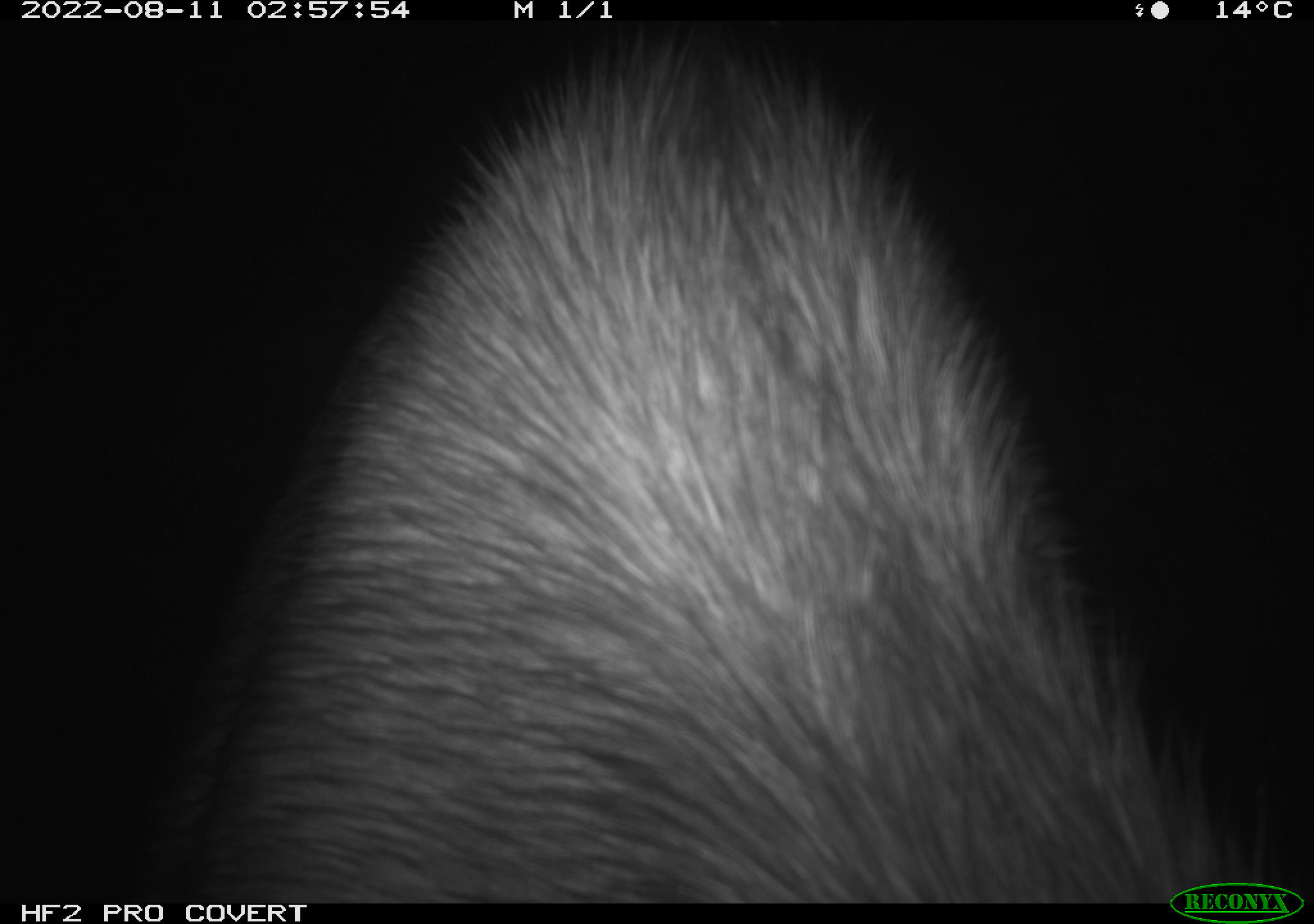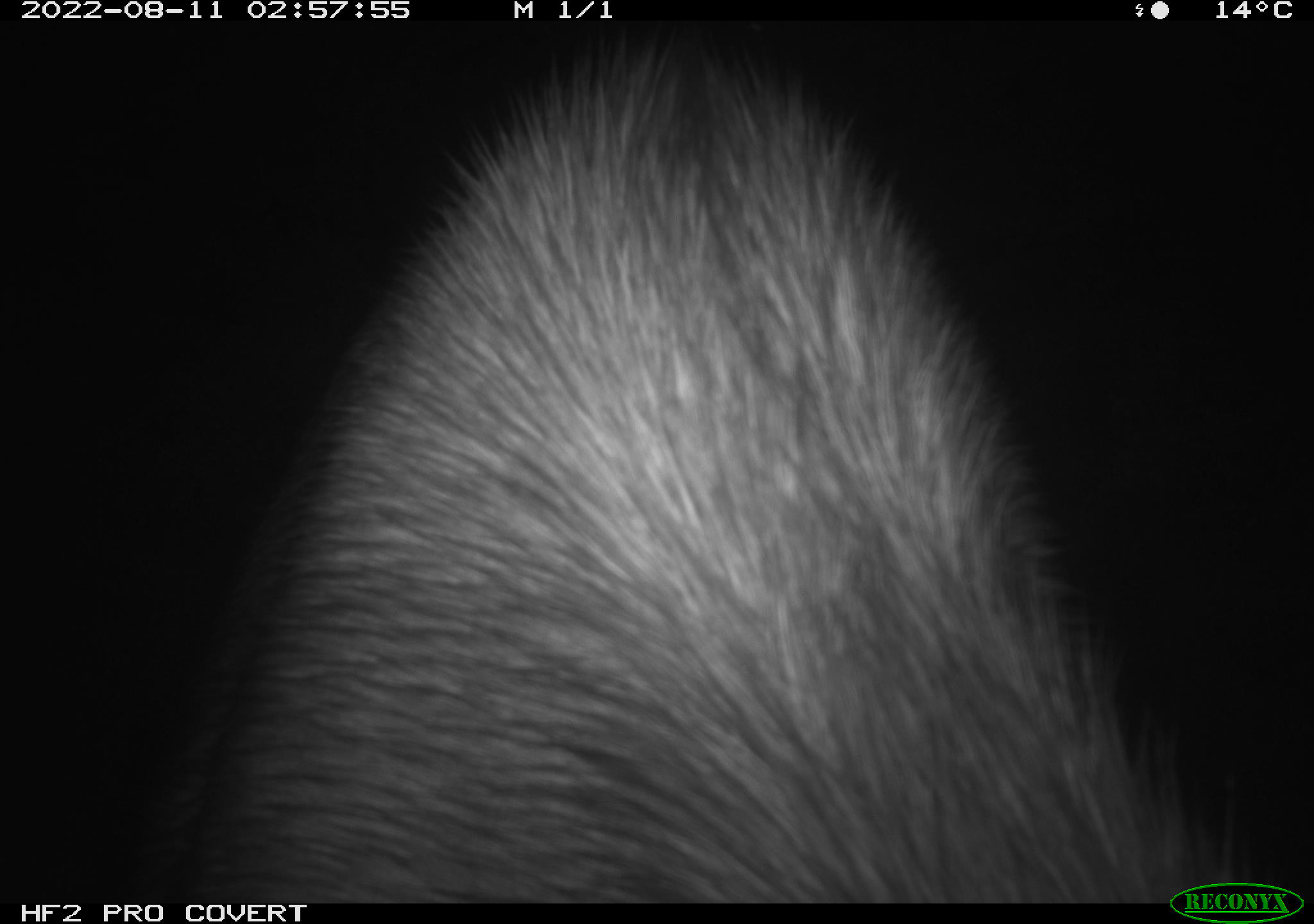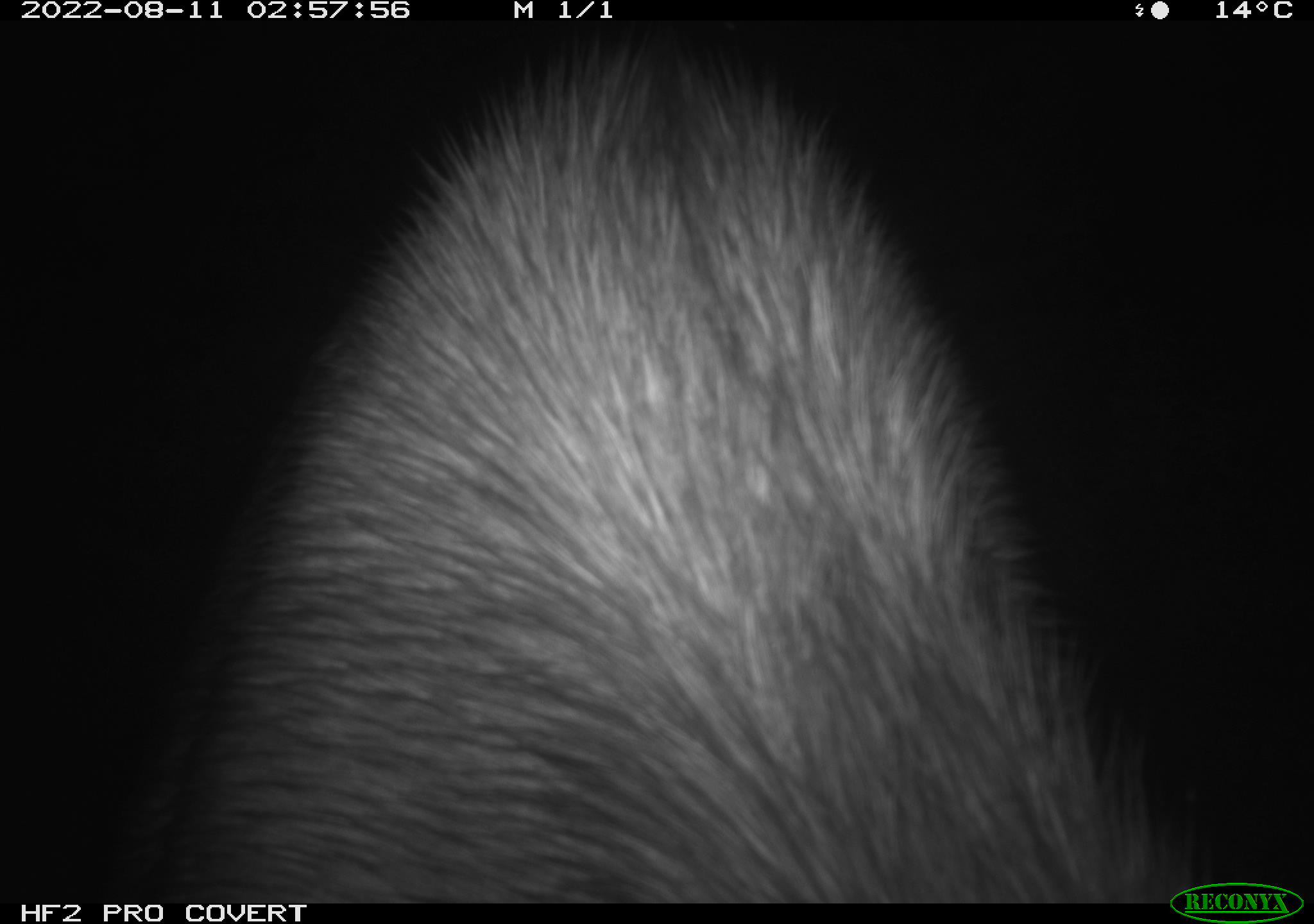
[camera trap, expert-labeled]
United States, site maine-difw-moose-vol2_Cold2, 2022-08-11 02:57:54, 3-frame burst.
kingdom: Animalia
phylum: Chordata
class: Mammalia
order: Artiodactyla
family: Cervidae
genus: Alces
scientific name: Alces alces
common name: moose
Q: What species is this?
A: Moose (Alces alces).